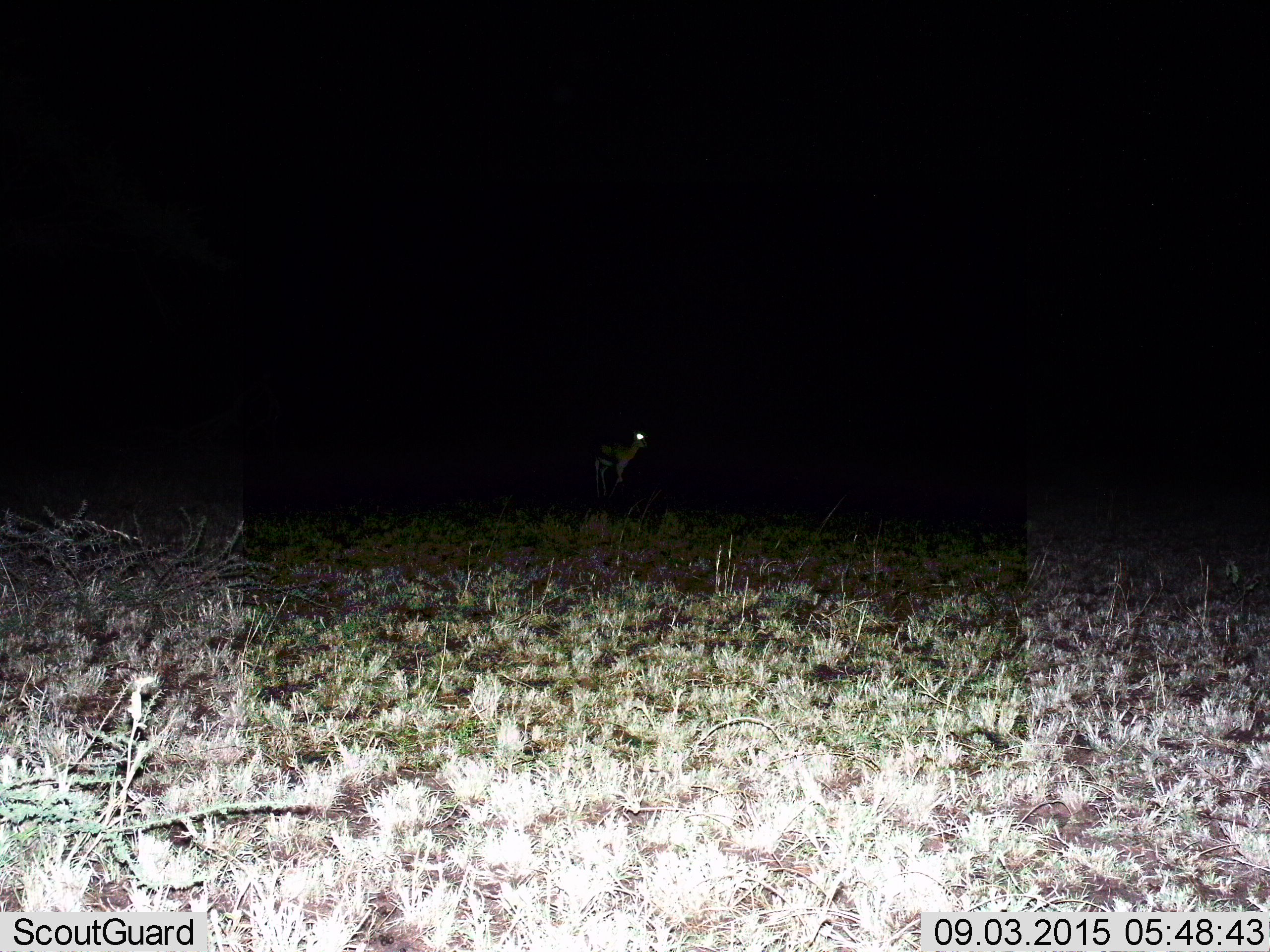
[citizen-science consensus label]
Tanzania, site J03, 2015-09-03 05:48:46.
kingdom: Animalia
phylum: Chordata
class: Mammalia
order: Artiodactyla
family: Bovidae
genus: Eudorcas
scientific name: Eudorcas thomsonii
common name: thomson's gazelle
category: gazellethomsons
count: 1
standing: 80%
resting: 10%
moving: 10%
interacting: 0%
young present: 0%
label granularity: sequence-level